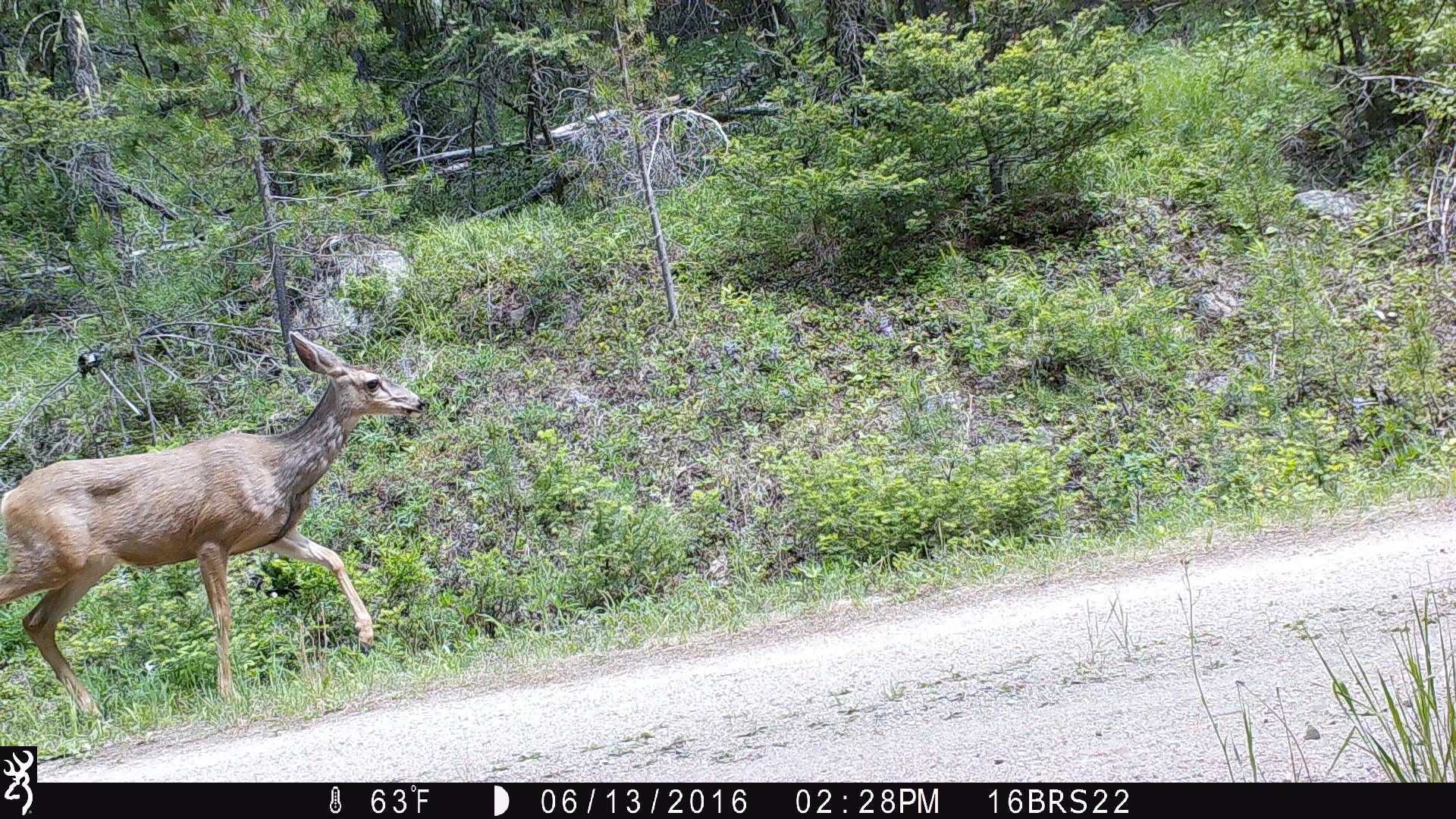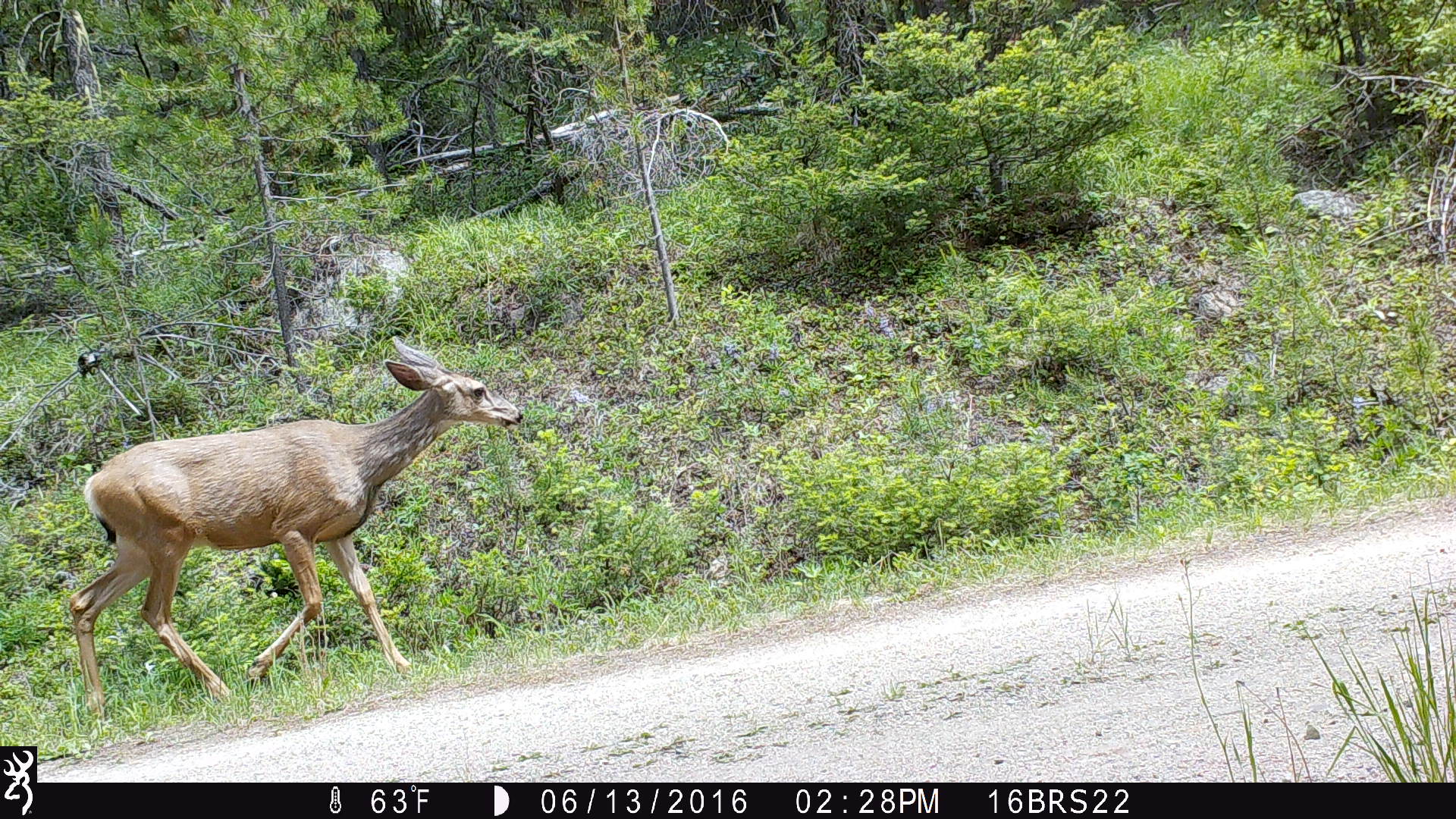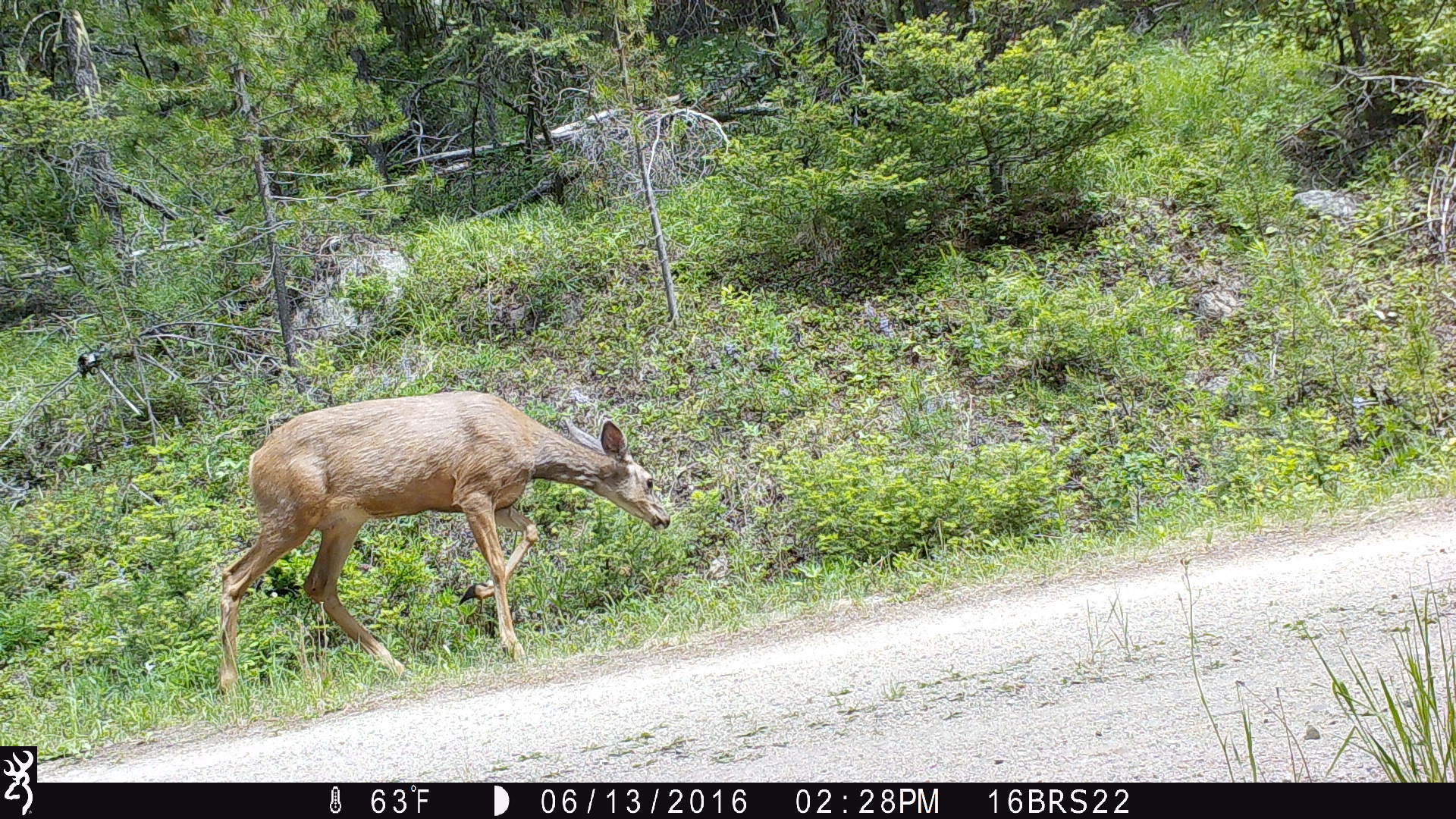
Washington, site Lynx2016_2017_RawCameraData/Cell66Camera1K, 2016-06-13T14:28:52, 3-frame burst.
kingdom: Animalia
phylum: Chordata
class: Mammalia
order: Artiodactyla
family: Cervidae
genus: Odocoileus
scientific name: Odocoileus hemionus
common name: mule deer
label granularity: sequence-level